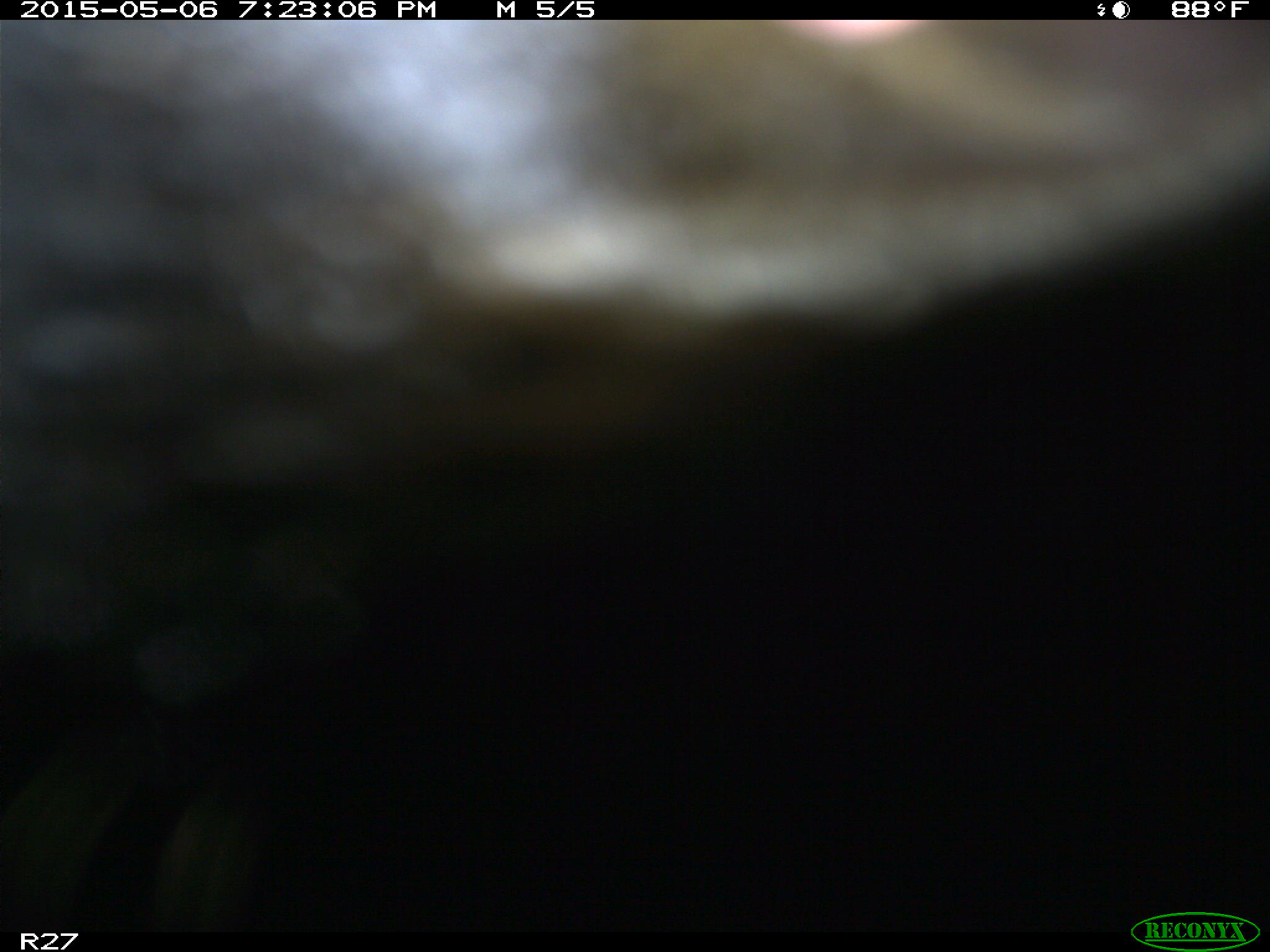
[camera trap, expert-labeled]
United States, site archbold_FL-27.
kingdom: Animalia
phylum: Chordata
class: Mammalia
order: Artiodactyla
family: Bovidae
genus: Bos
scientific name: Bos taurus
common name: domestic cow